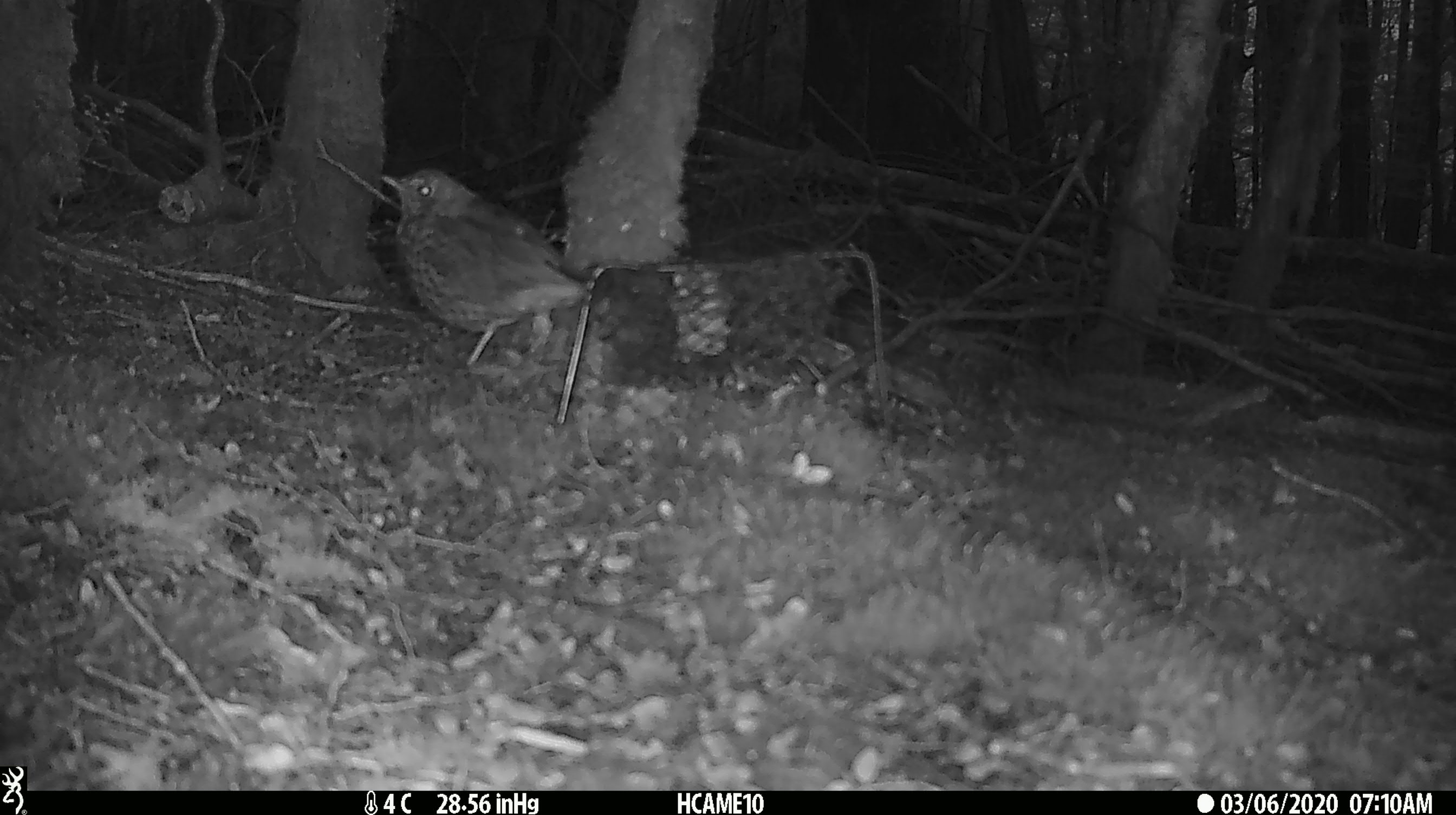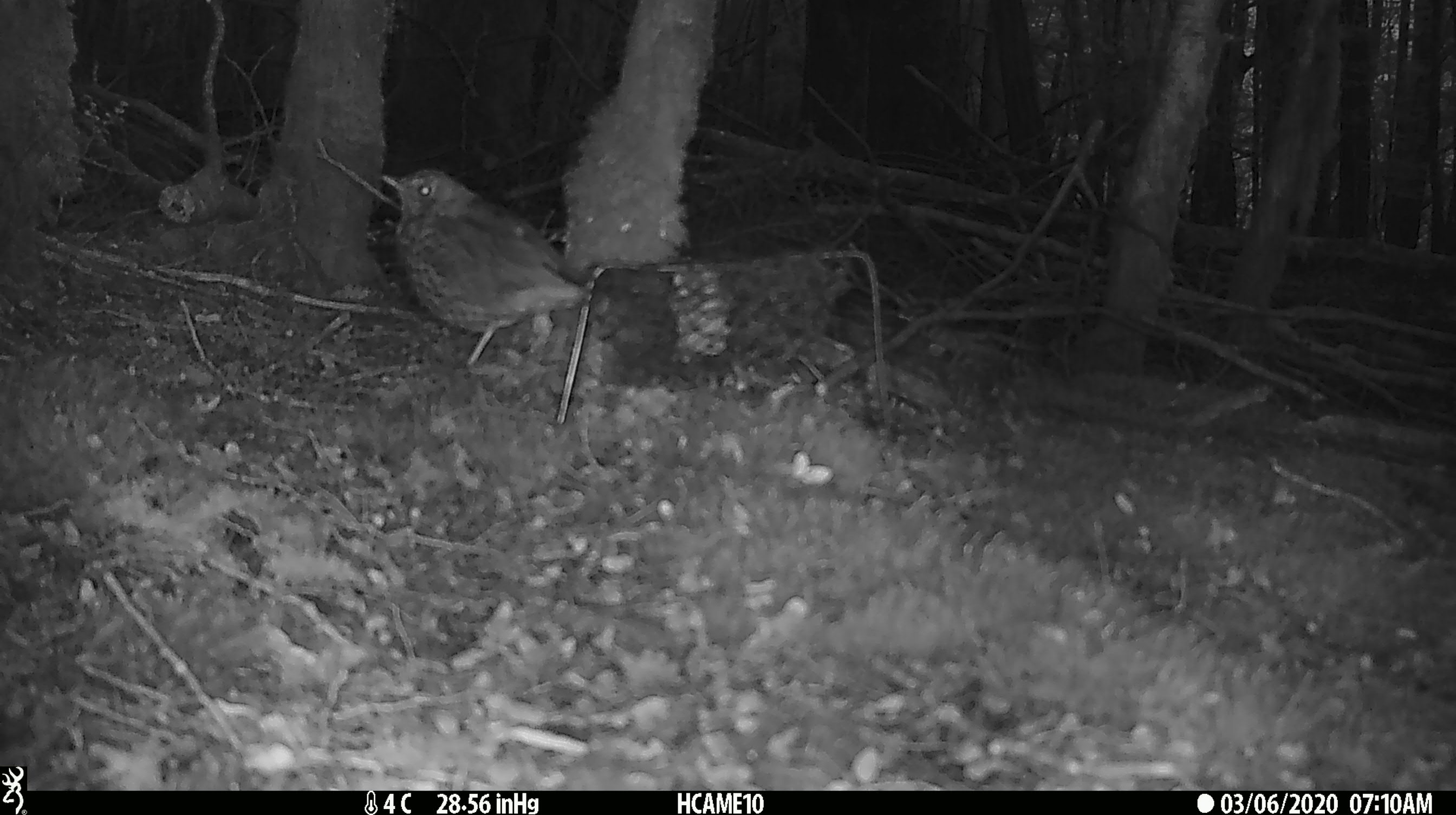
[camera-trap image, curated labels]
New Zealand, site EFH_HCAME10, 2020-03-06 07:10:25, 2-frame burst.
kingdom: Animalia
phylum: Chordata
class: Aves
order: Passeriformes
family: Turdidae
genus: Turdus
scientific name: Turdus philomelos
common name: song thrush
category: thrush